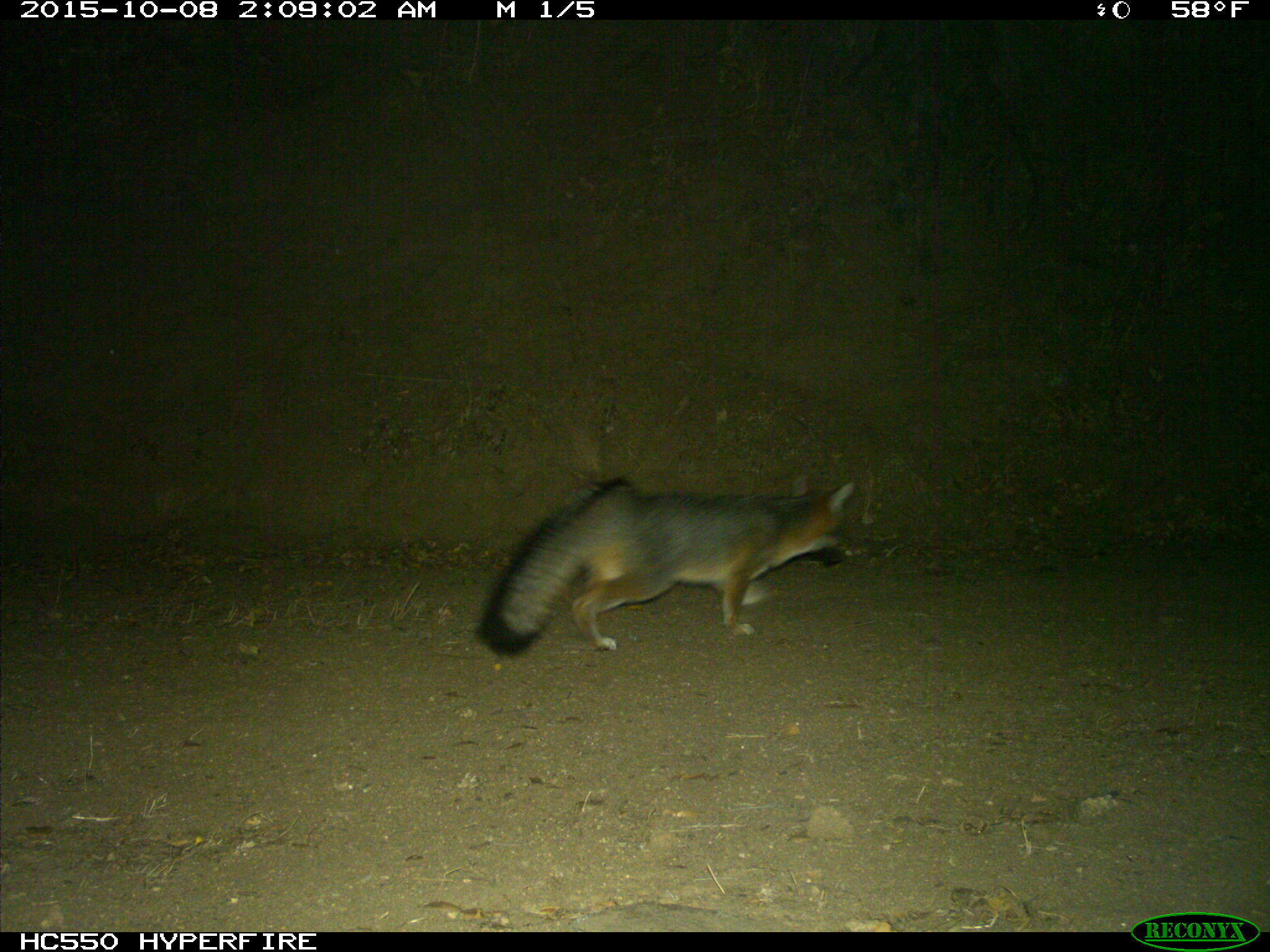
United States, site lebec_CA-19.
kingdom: Animalia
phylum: Chordata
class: Mammalia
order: Carnivora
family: Canidae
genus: Urocyon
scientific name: Urocyon cinereoargenteus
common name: gray fox